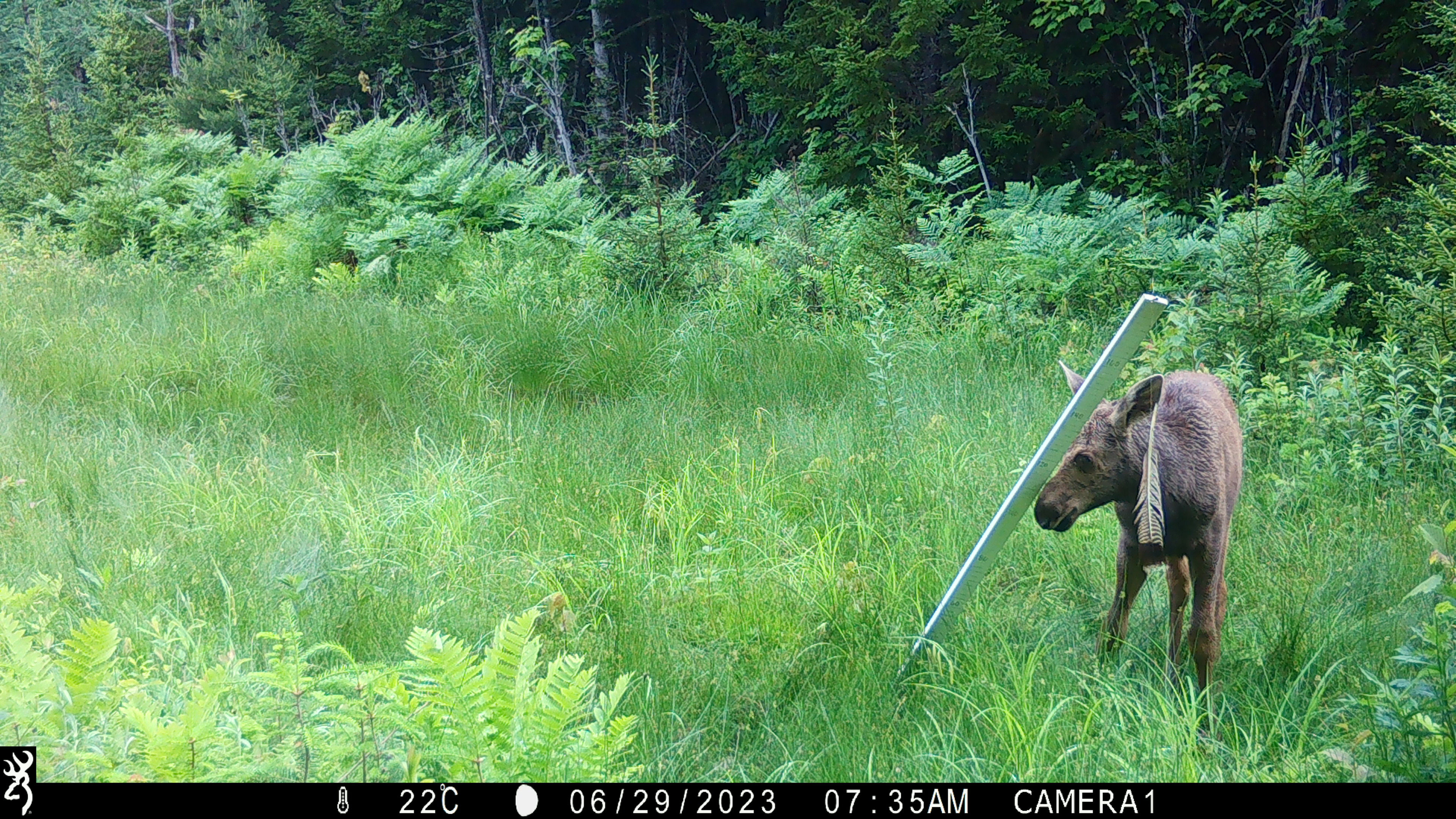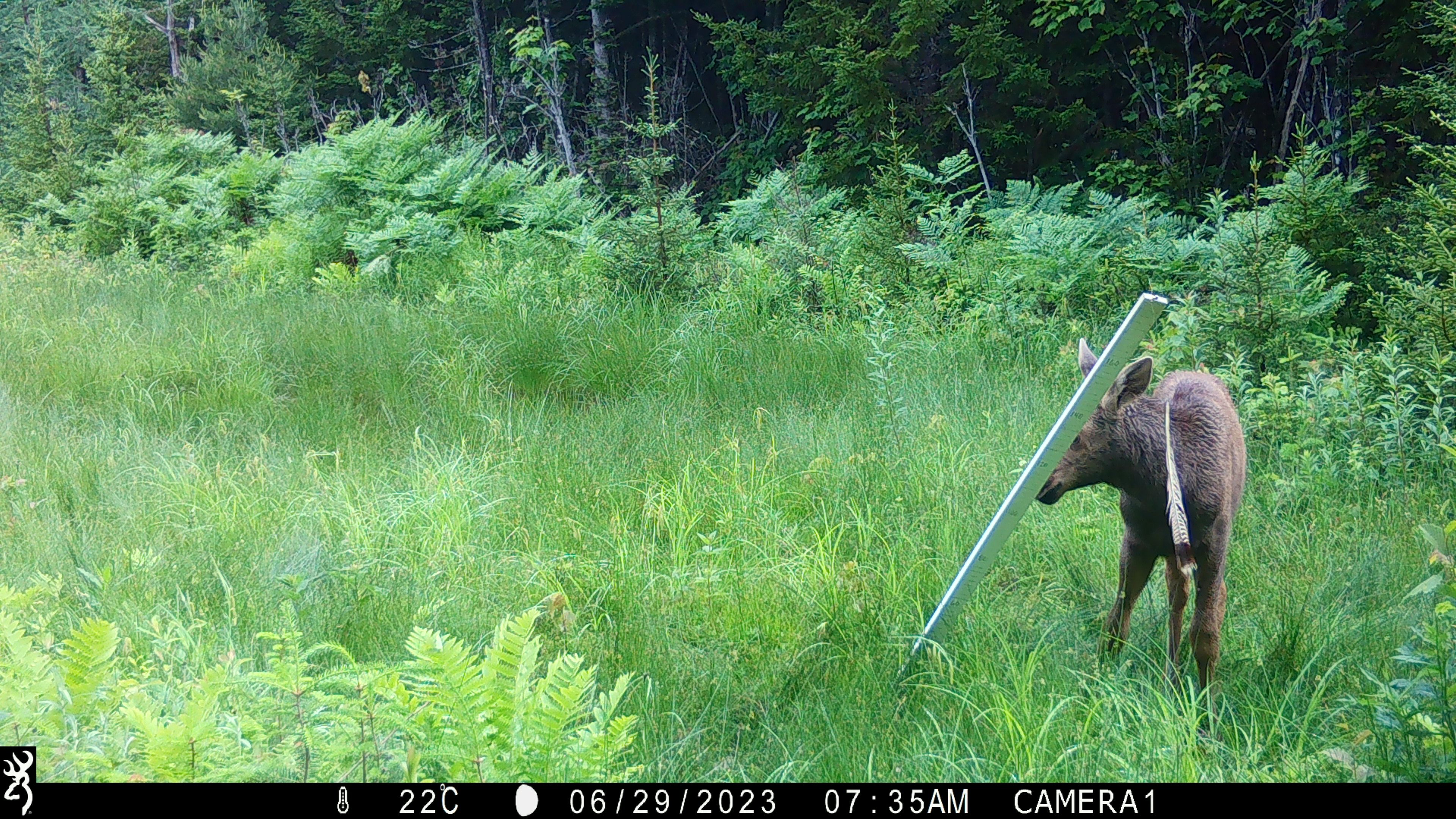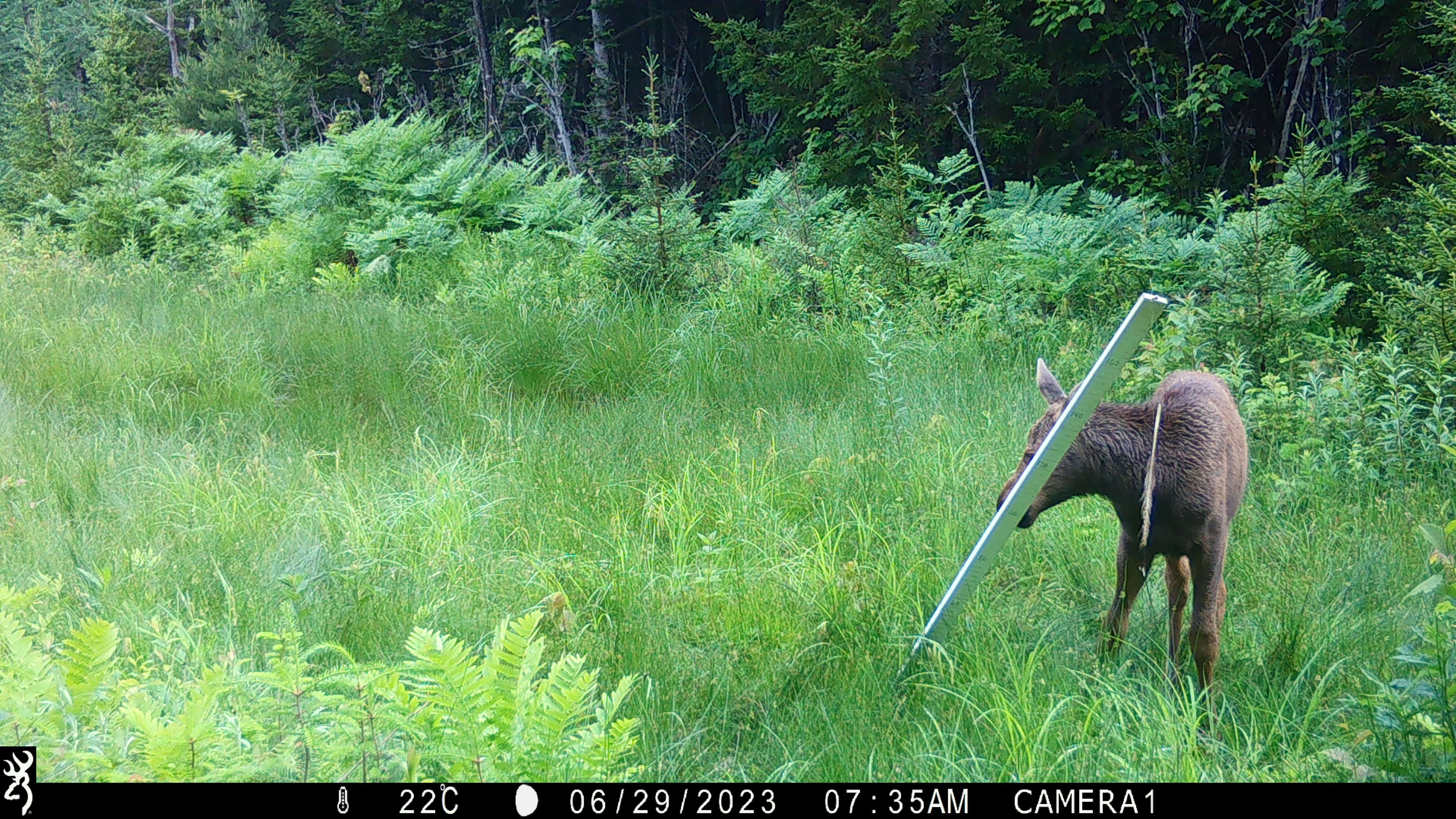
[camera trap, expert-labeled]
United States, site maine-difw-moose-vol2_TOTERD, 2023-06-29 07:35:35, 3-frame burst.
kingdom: Animalia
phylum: Chordata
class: Mammalia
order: Artiodactyla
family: Cervidae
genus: Alces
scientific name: Alces alces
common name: moose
Moose (Alces alces).